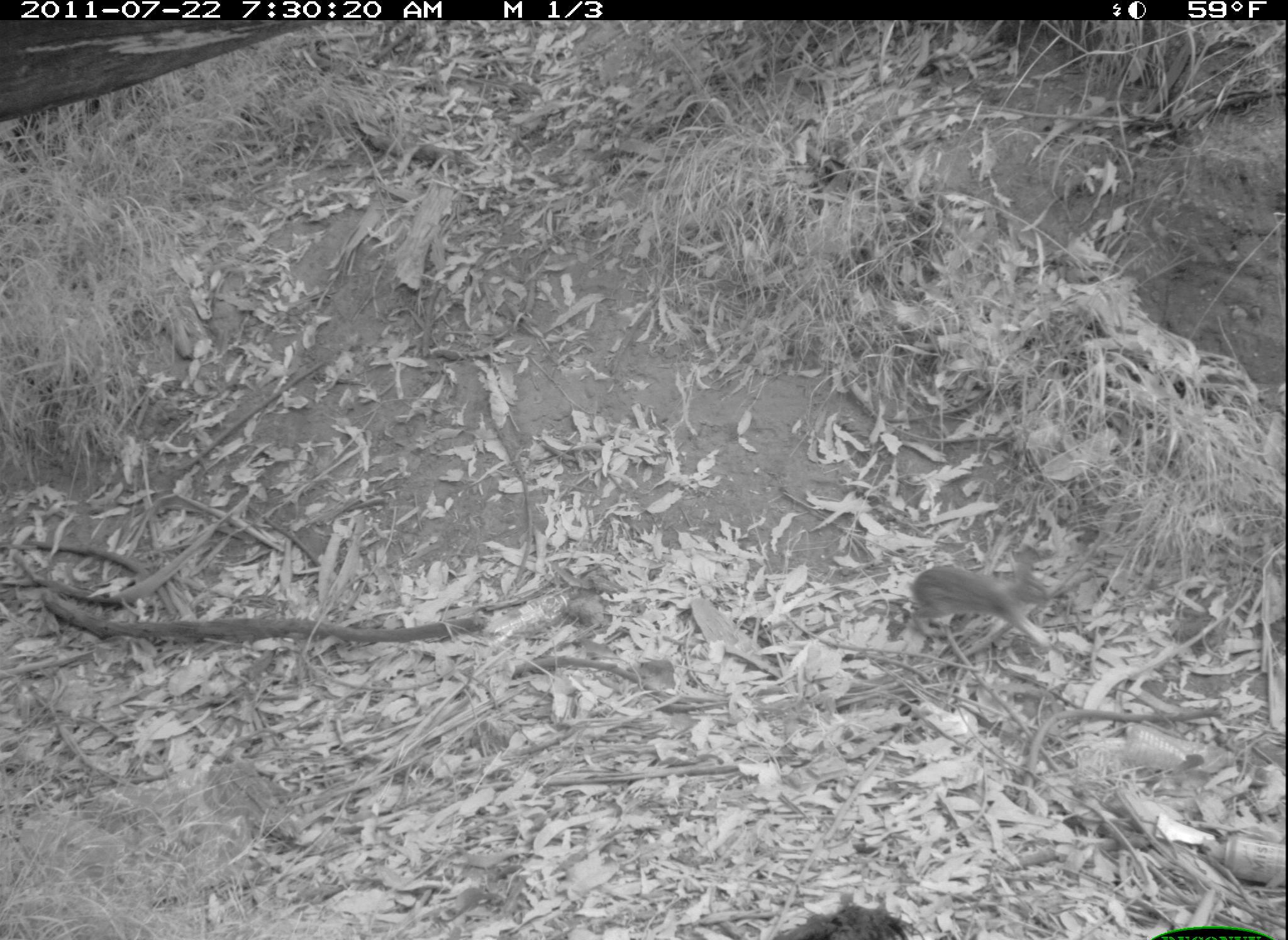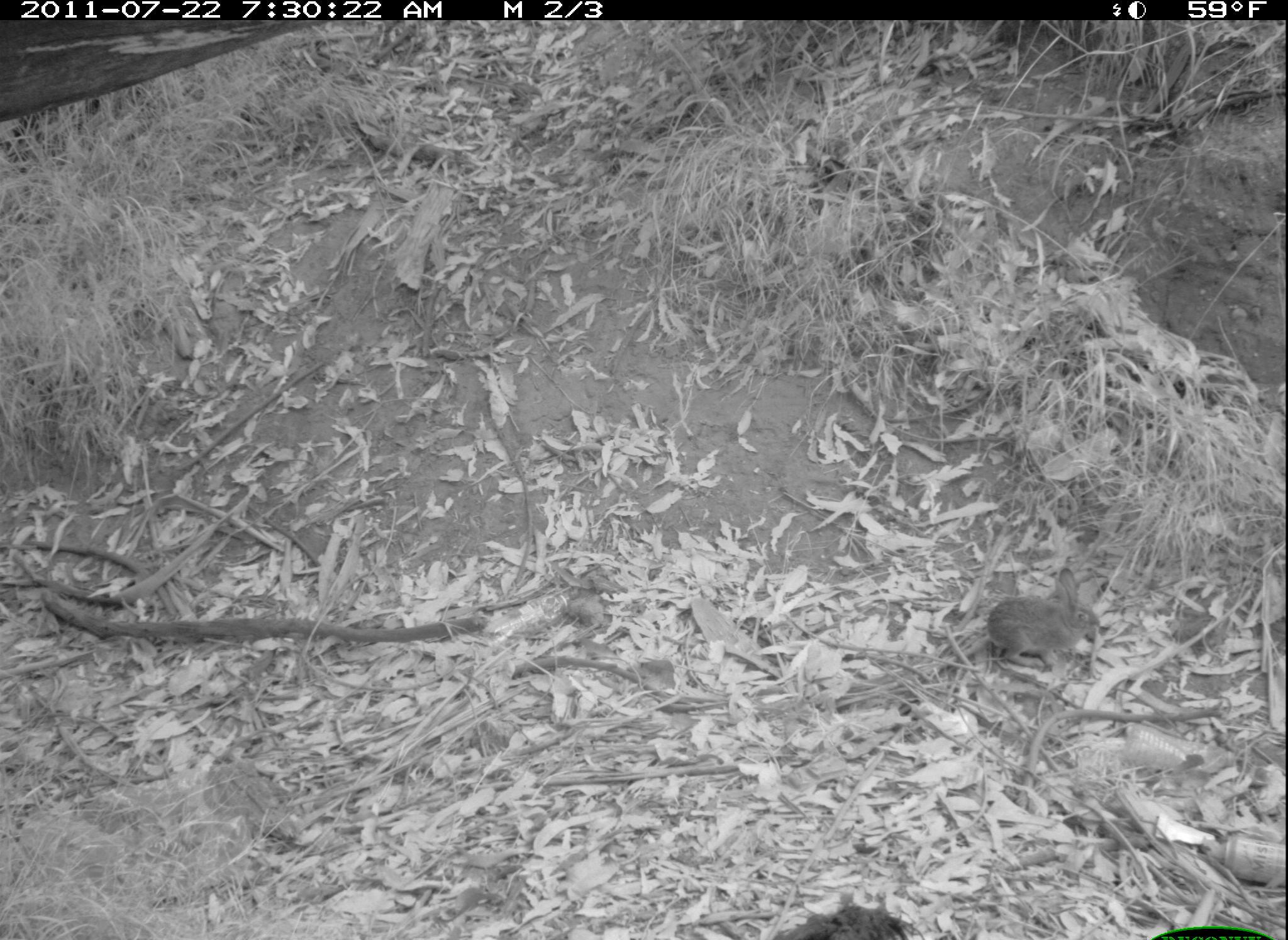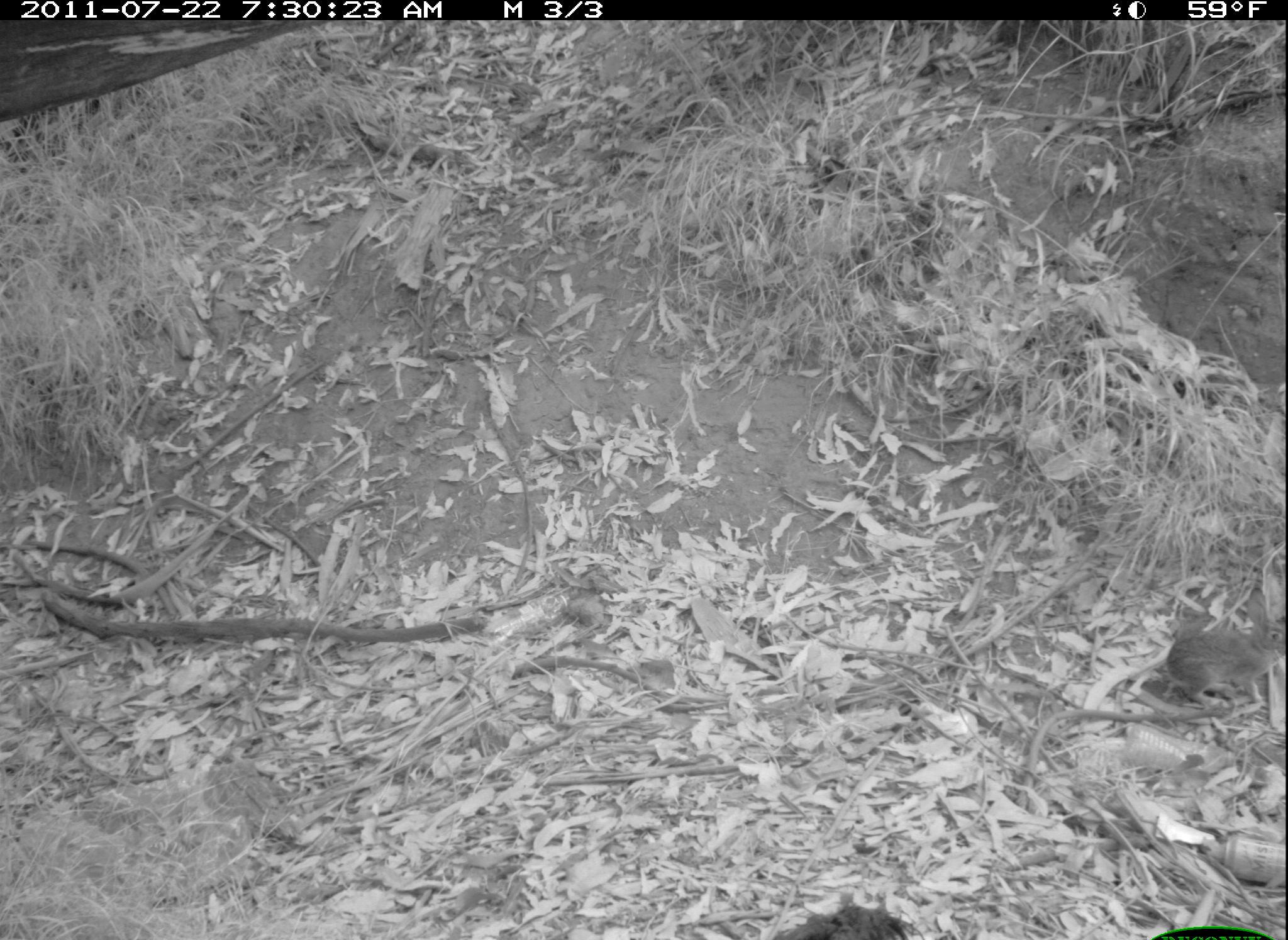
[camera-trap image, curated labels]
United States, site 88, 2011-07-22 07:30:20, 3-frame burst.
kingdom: Animalia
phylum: Chordata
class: Mammalia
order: Lagomorpha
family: Leporidae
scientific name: Leporidae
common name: rabbits and hares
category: rabbit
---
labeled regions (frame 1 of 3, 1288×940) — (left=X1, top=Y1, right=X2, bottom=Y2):
rabbit: (left=898, top=543, right=1061, bottom=660)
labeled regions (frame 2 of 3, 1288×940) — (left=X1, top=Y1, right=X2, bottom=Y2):
rabbit: (left=987, top=565, right=1104, bottom=676)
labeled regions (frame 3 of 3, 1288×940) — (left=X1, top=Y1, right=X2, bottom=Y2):
rabbit: (left=1158, top=581, right=1286, bottom=709)